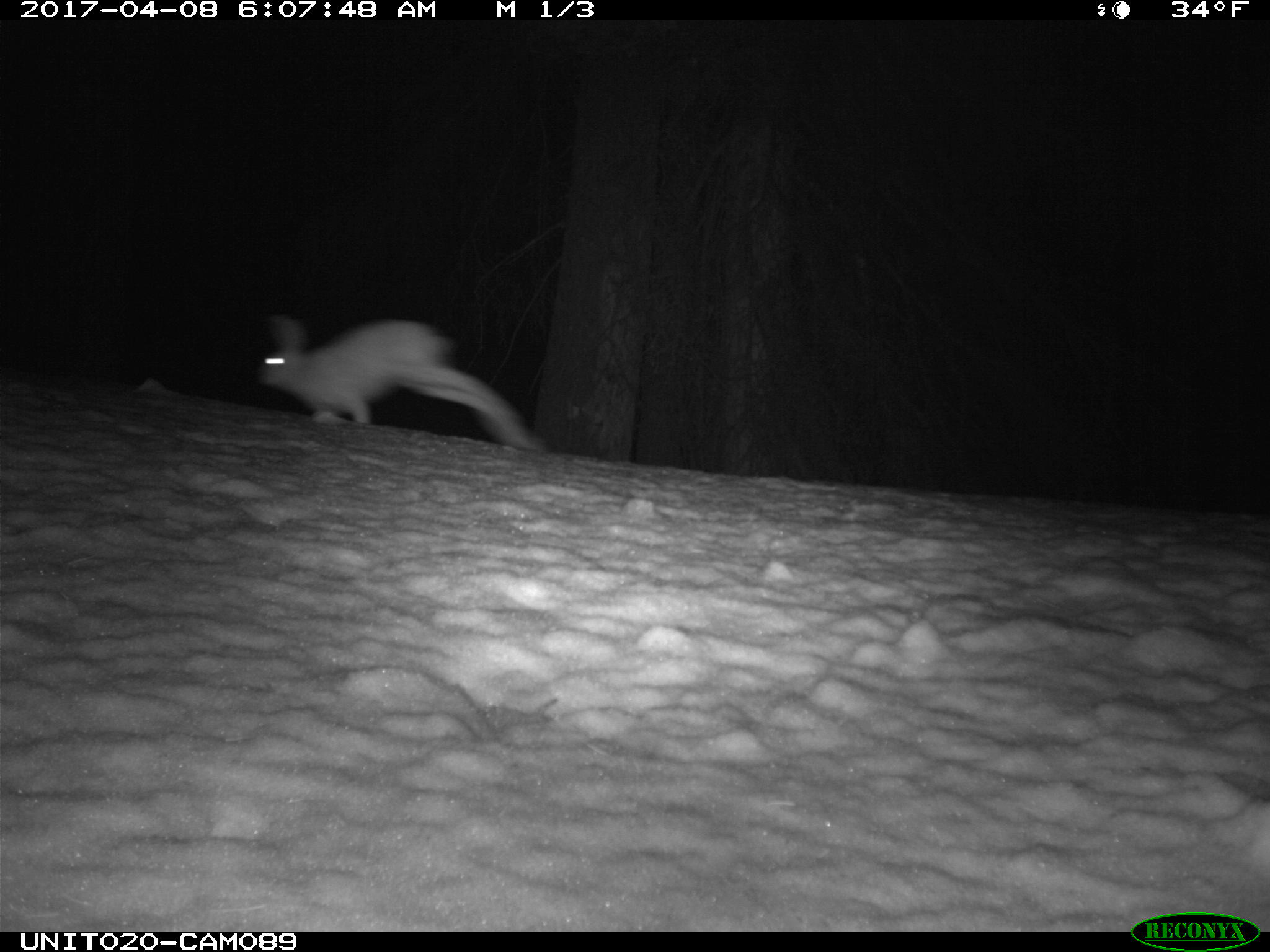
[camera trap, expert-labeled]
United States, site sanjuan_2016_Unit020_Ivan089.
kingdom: Animalia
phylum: Chordata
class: Mammalia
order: Lagomorpha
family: Leporidae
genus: Lepus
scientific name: Lepus americanus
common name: snowshoe hare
Lepus americanus (snowshoe hare).